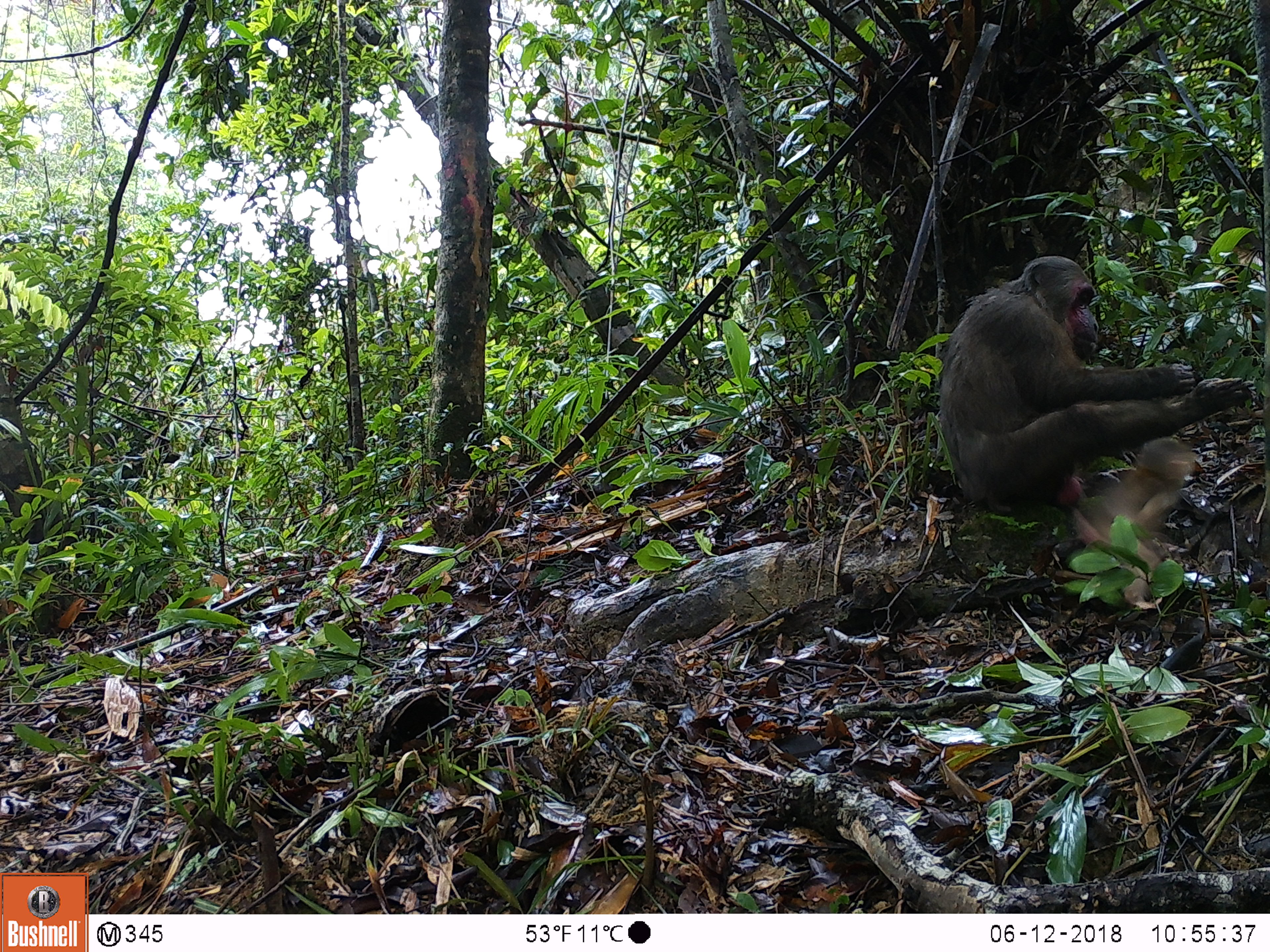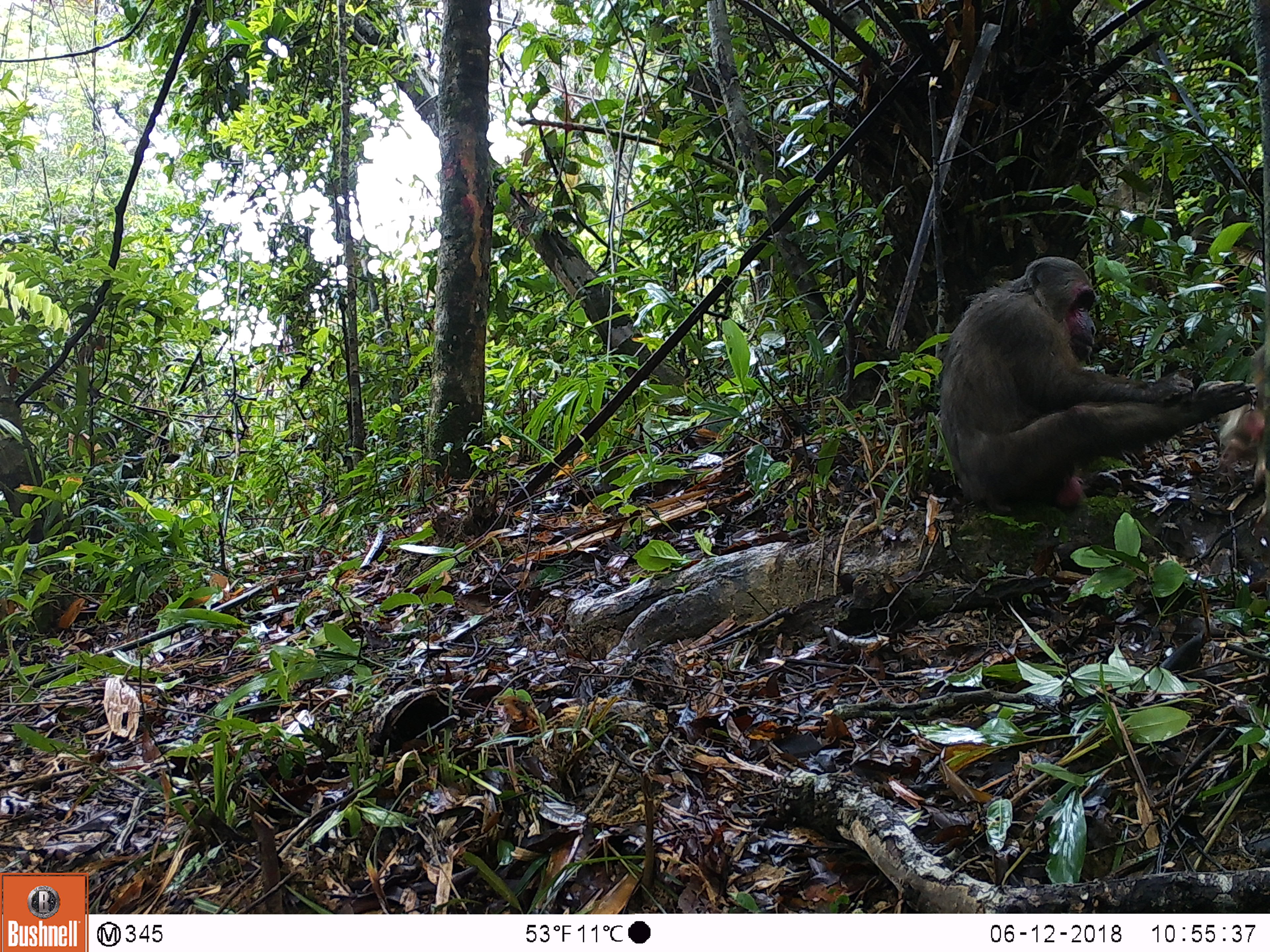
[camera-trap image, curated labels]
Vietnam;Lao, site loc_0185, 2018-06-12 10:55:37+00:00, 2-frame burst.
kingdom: Animalia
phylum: Chordata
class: Mammalia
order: Primates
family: Cercopithecidae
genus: Macaca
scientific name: Macaca arctoides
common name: stump-tailed macaque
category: stump tailed macaque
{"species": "stump tailed macaque (stump-tailed macaque) (Macaca arctoides)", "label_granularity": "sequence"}